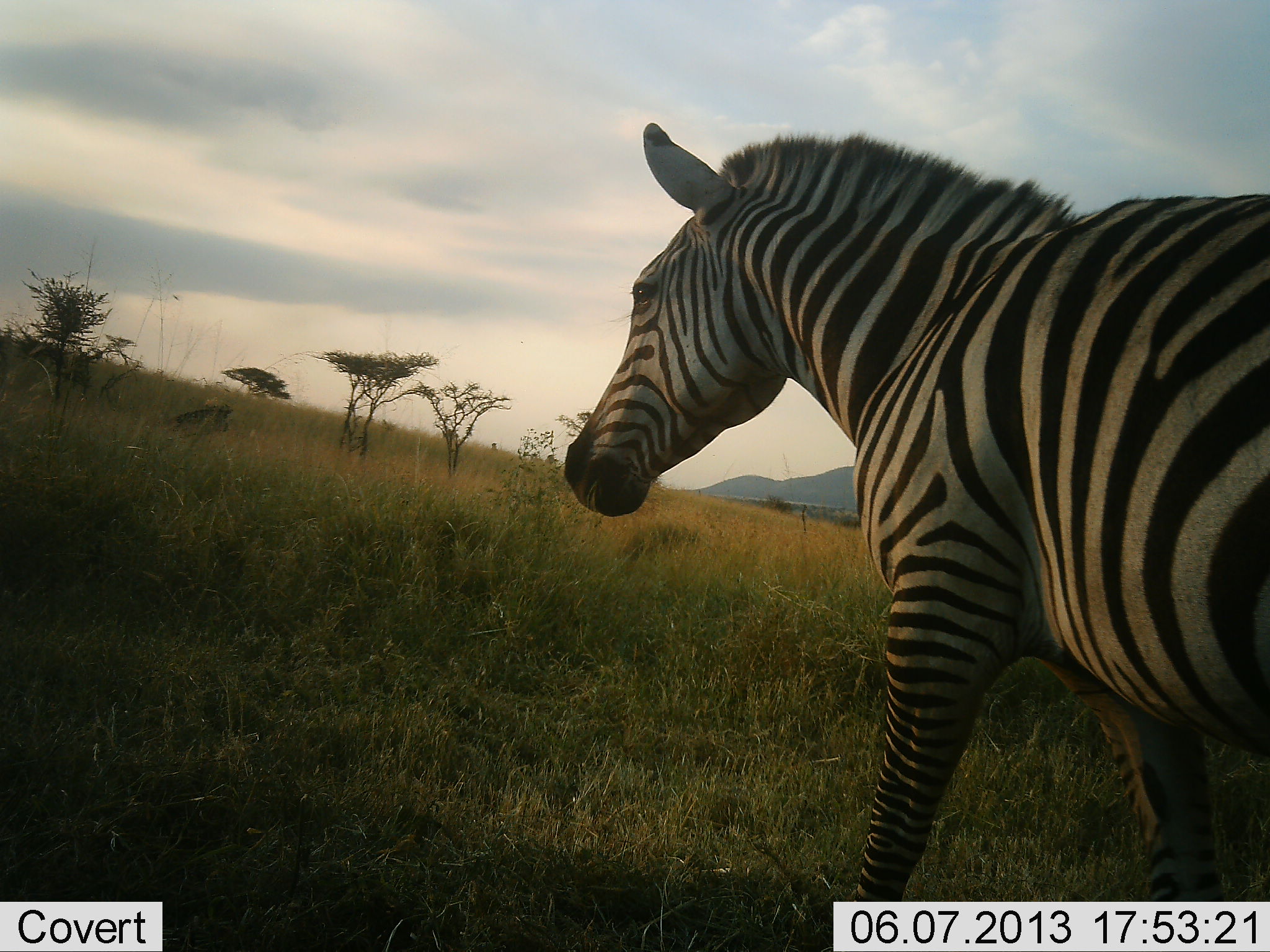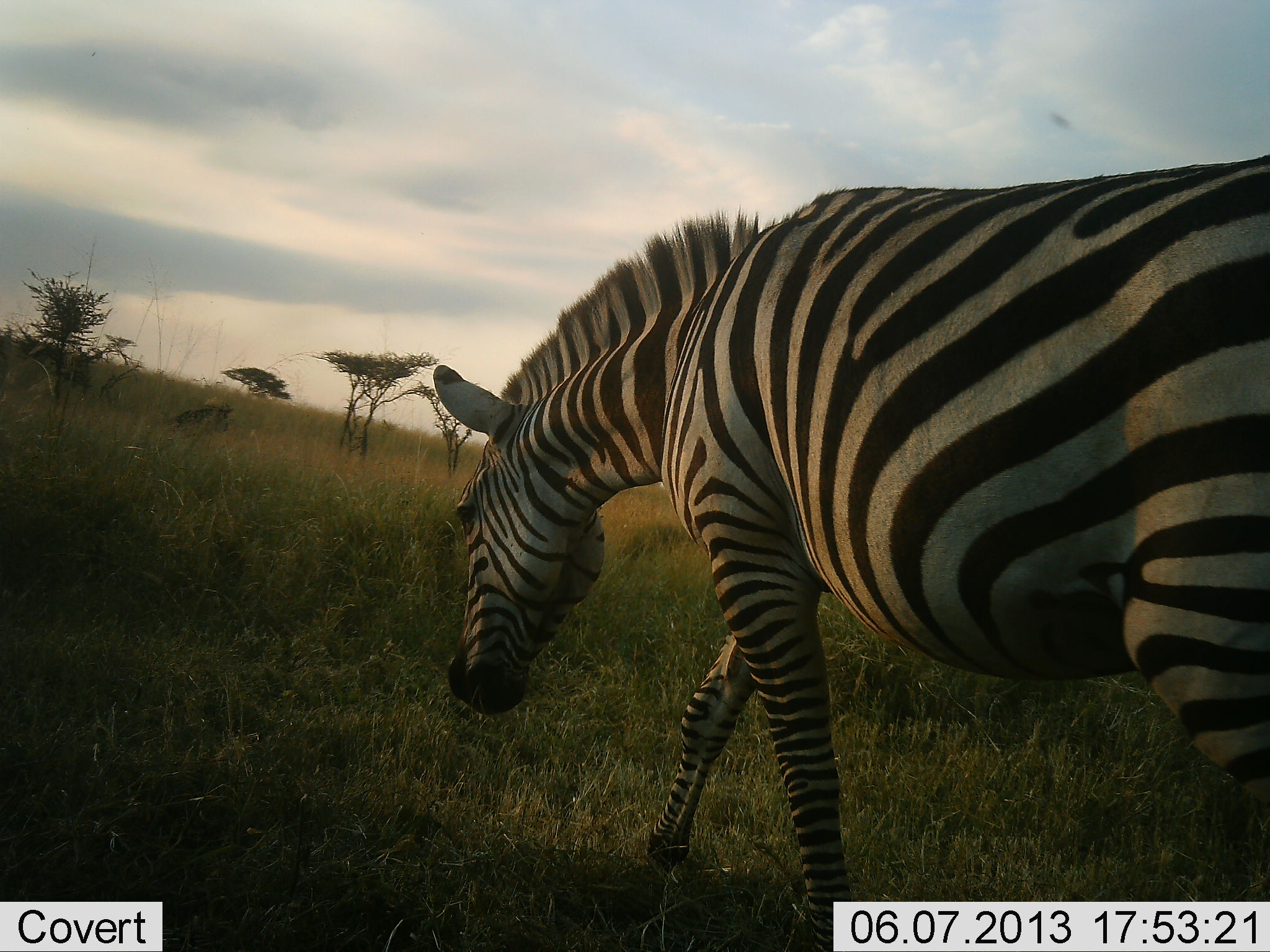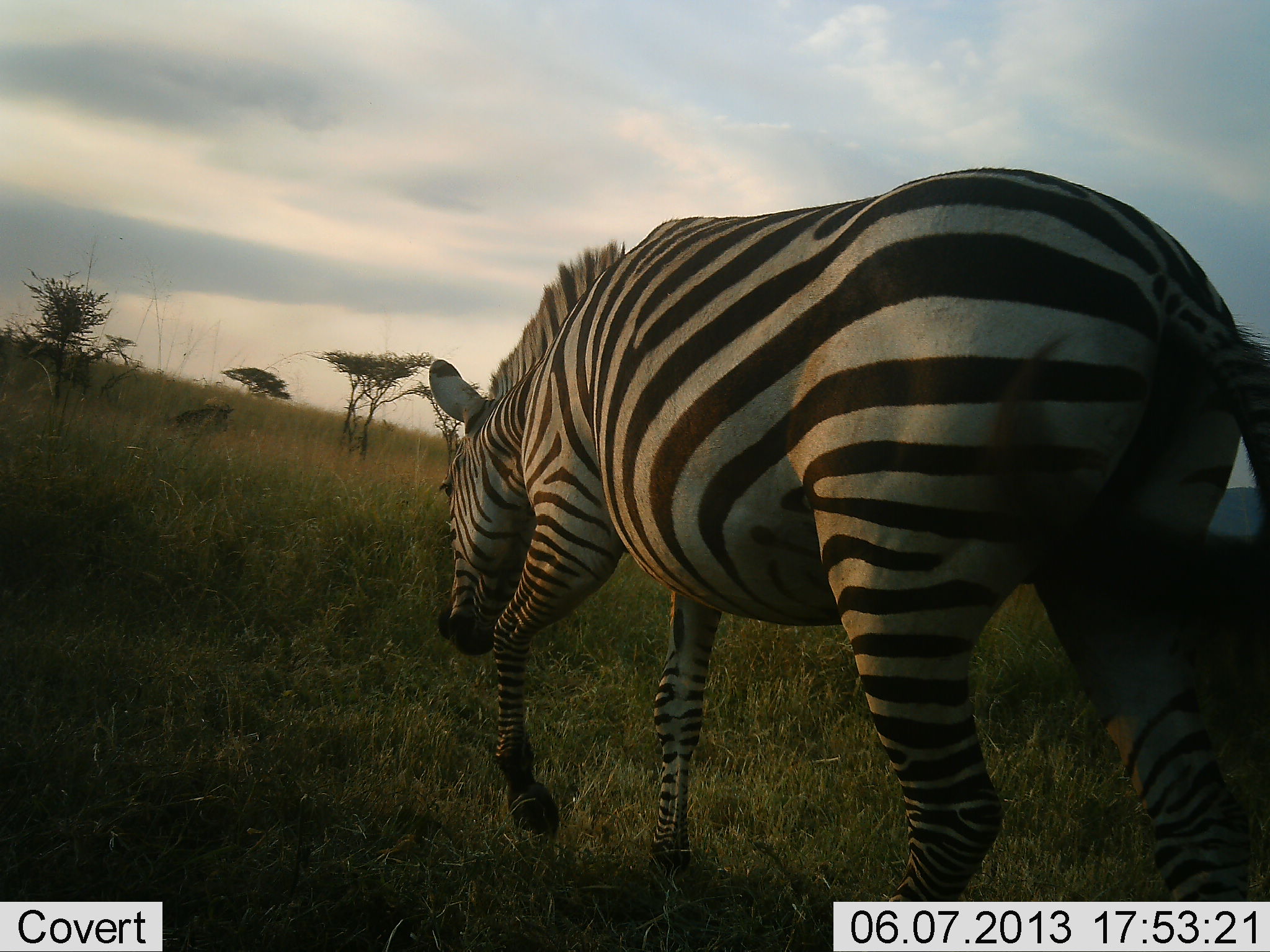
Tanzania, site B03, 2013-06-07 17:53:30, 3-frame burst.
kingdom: Animalia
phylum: Chordata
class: Mammalia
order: Perissodactyla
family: Equidae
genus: Equus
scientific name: Equus quagga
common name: plains zebra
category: zebra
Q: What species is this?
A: Zebra (plains zebra) (Equus quagga).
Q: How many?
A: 1.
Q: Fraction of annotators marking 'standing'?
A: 9%.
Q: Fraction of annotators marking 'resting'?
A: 0%.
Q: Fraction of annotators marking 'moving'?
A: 94%.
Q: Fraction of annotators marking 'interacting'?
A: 0%.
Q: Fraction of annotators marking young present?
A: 0%.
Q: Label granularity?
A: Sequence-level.